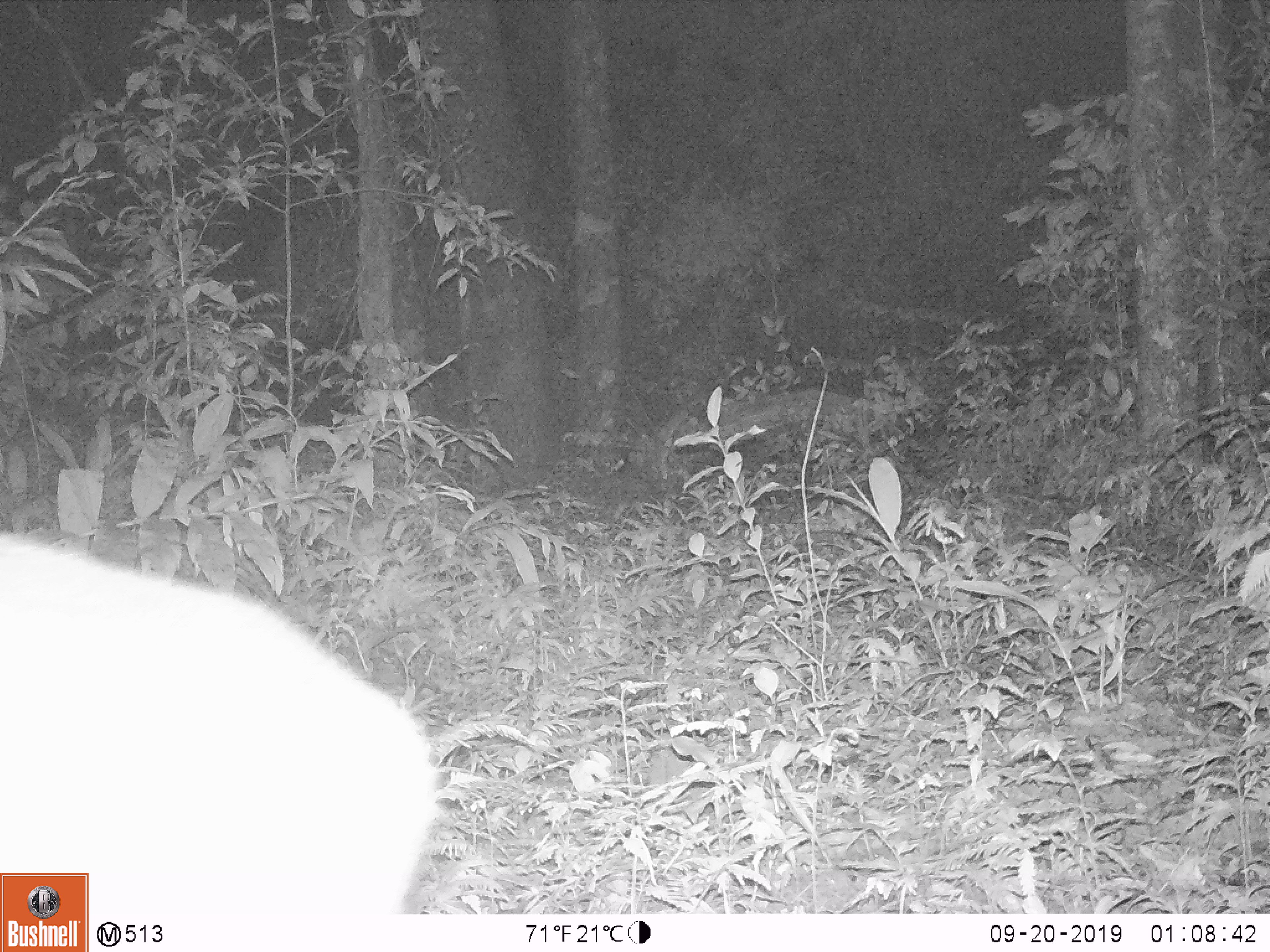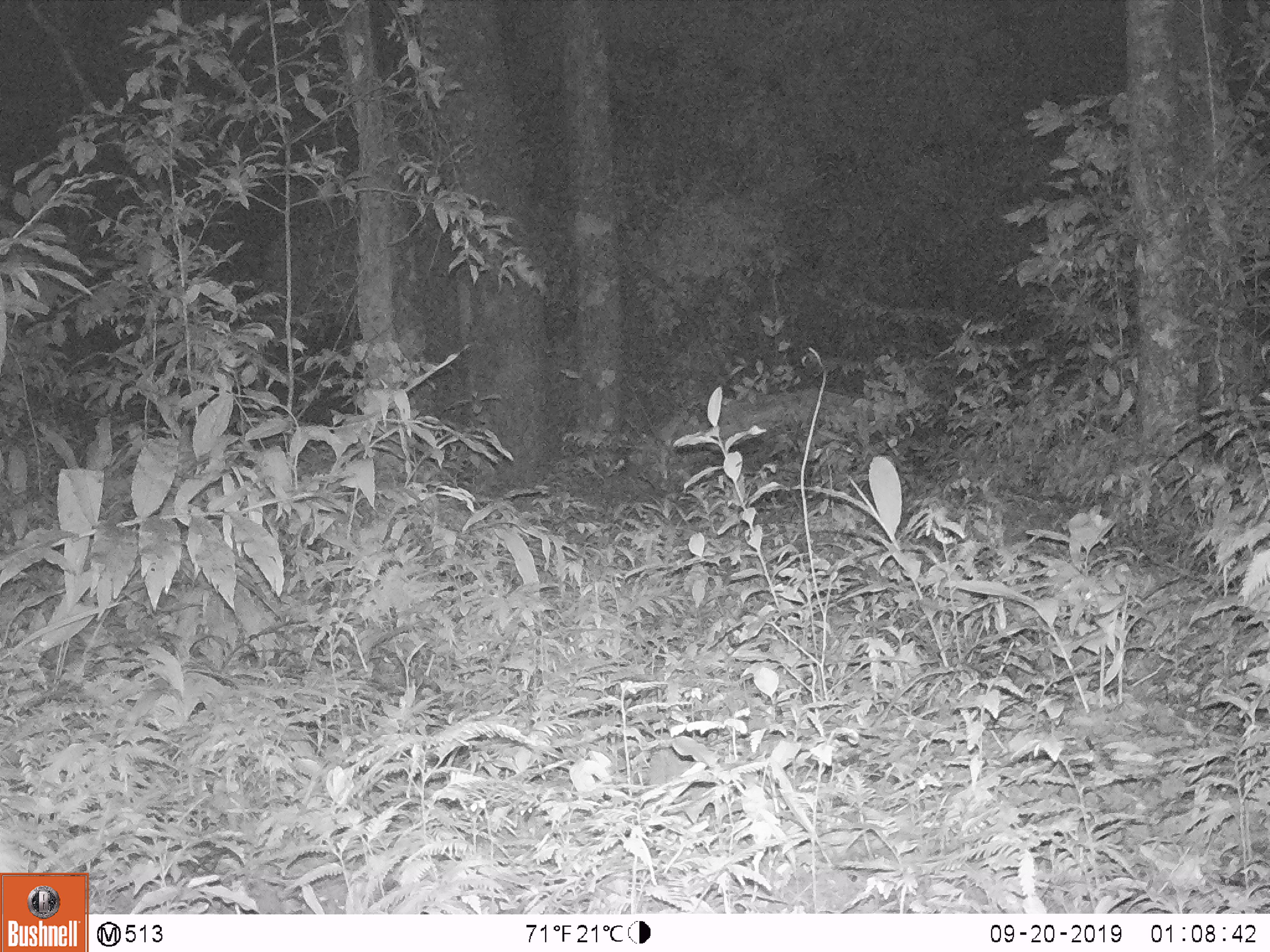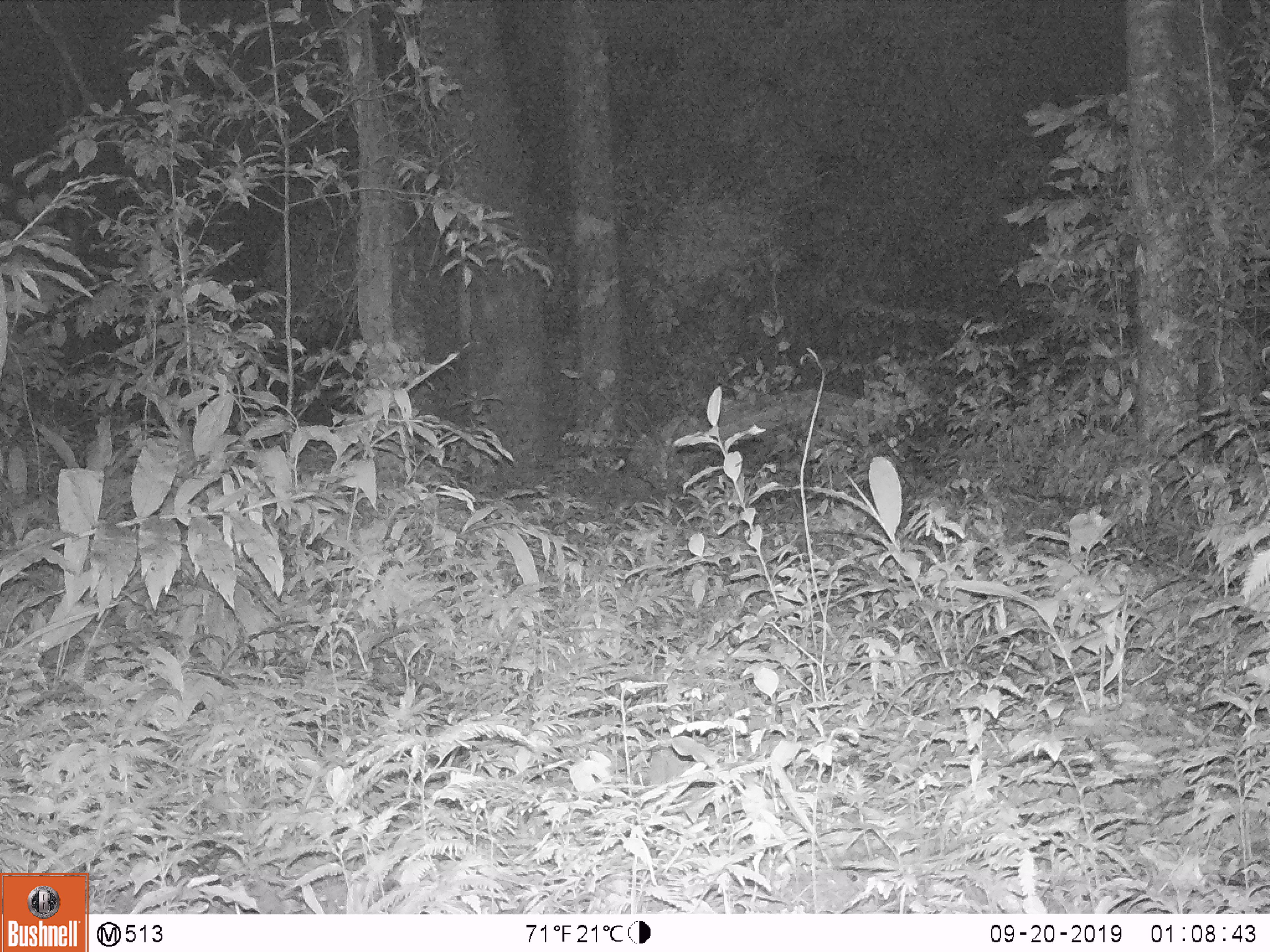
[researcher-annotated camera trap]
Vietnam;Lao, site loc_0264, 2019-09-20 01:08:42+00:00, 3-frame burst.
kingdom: Animalia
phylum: Chordata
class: Mammalia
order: Artiodactyla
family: Cervidae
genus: Muntiacus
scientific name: Muntiacus vuquangensis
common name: large-antlered muntjac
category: large antlered muntjac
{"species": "large antlered muntjac (large-antlered muntjac) (Muntiacus vuquangensis)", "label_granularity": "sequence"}